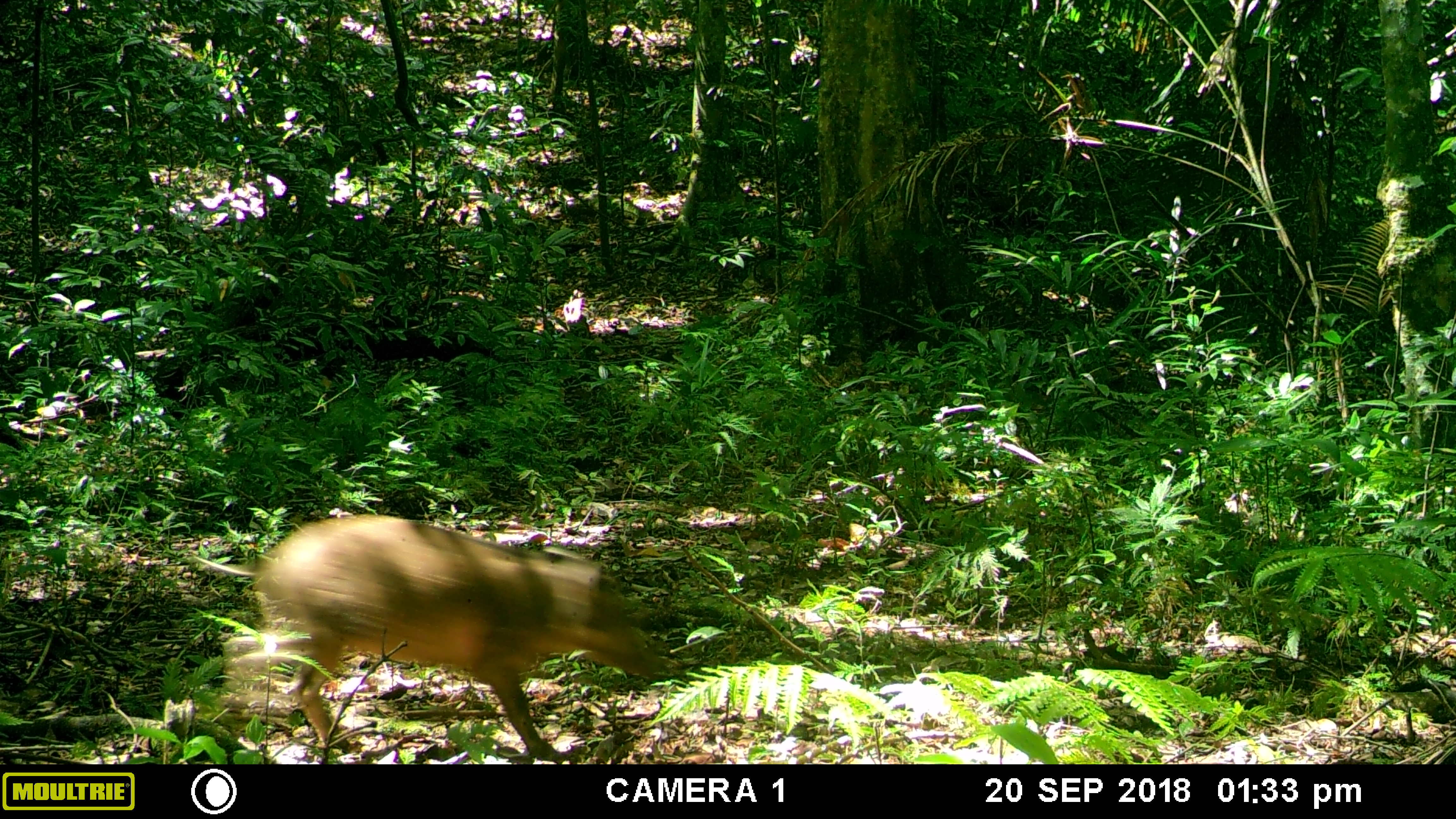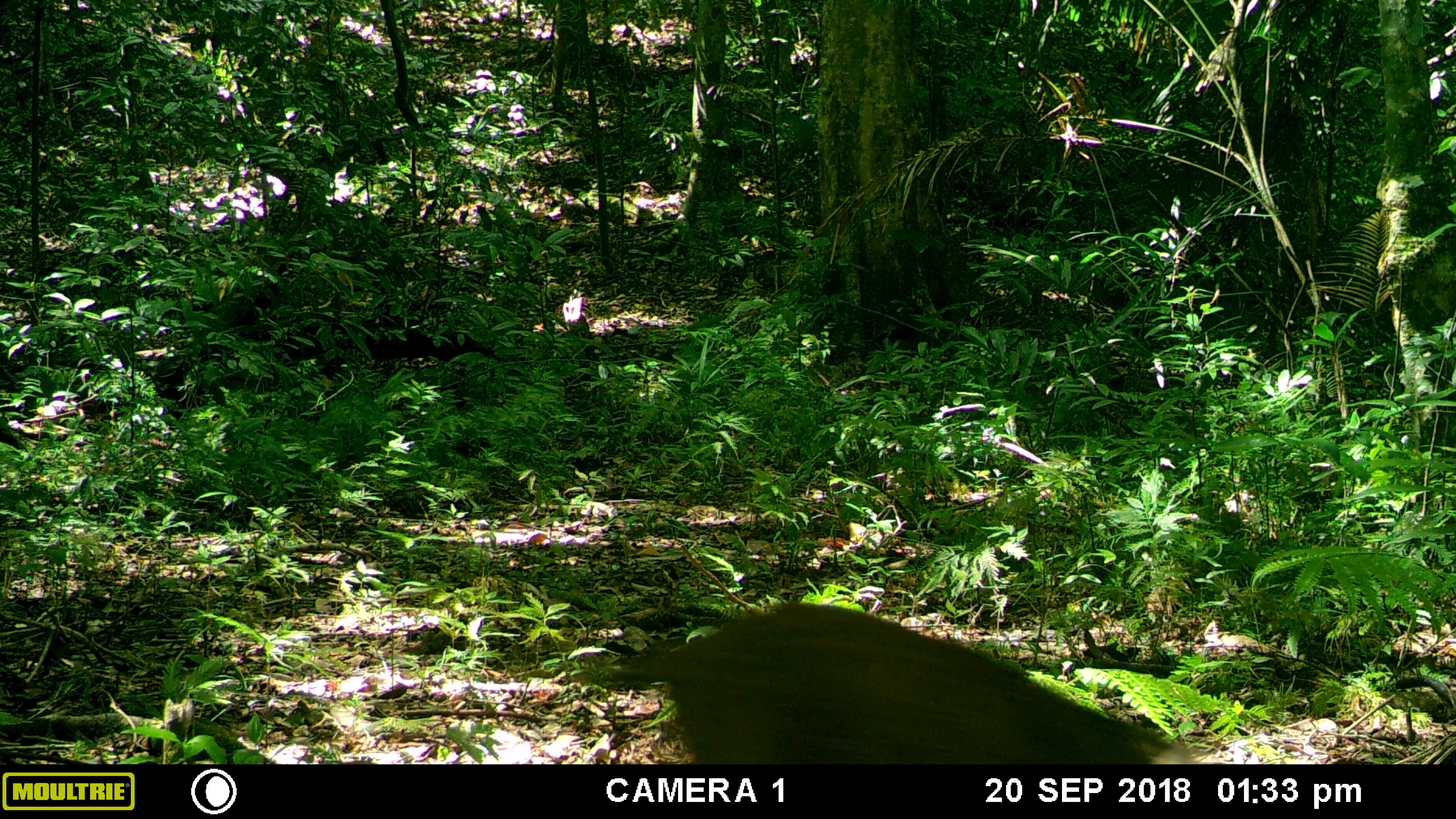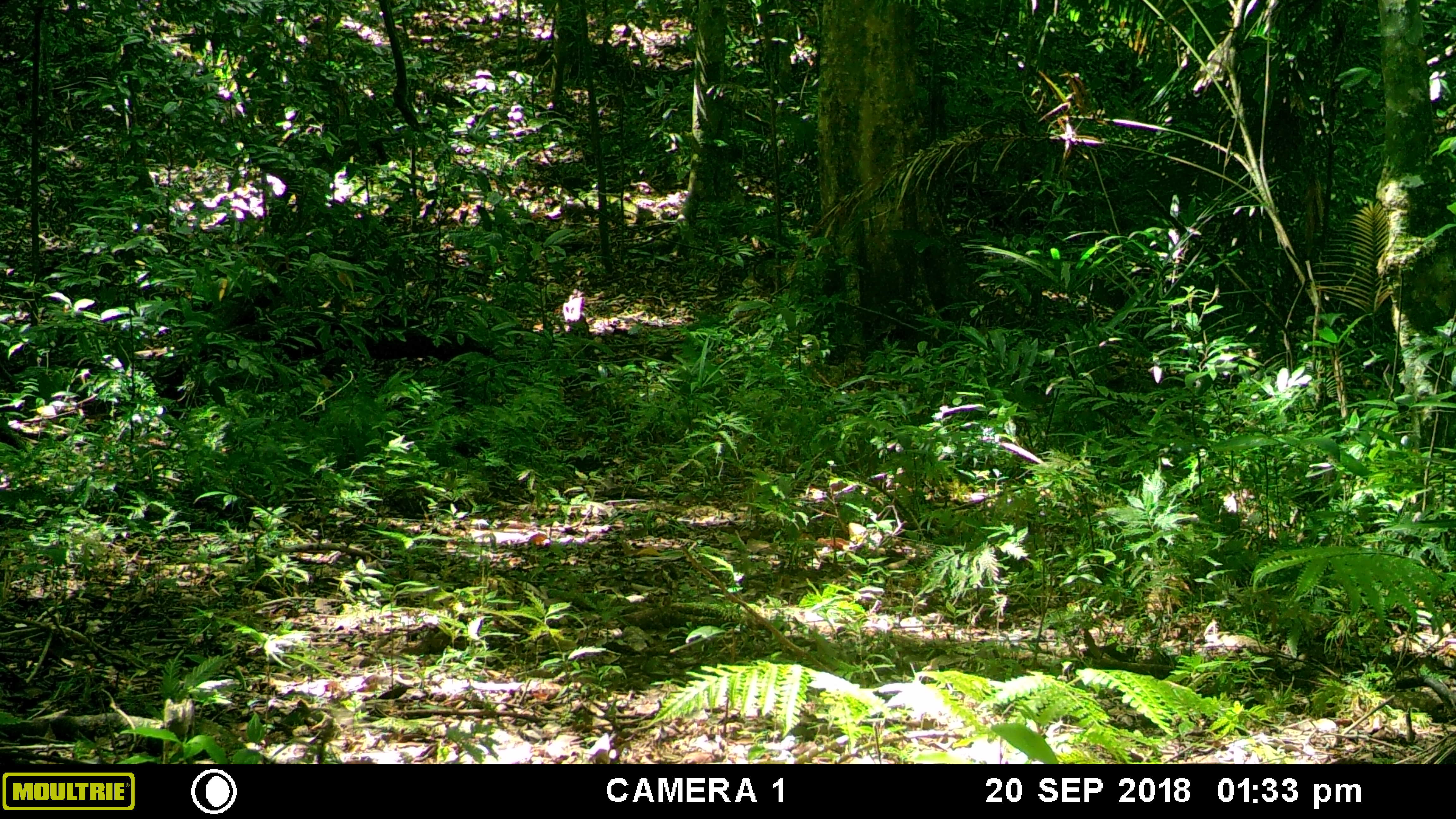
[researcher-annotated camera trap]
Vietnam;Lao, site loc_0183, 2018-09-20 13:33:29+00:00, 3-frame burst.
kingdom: Animalia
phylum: Chordata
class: Mammalia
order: Artiodactyla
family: Suidae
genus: Sus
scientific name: Sus scrofa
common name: eurasian wild pig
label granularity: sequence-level